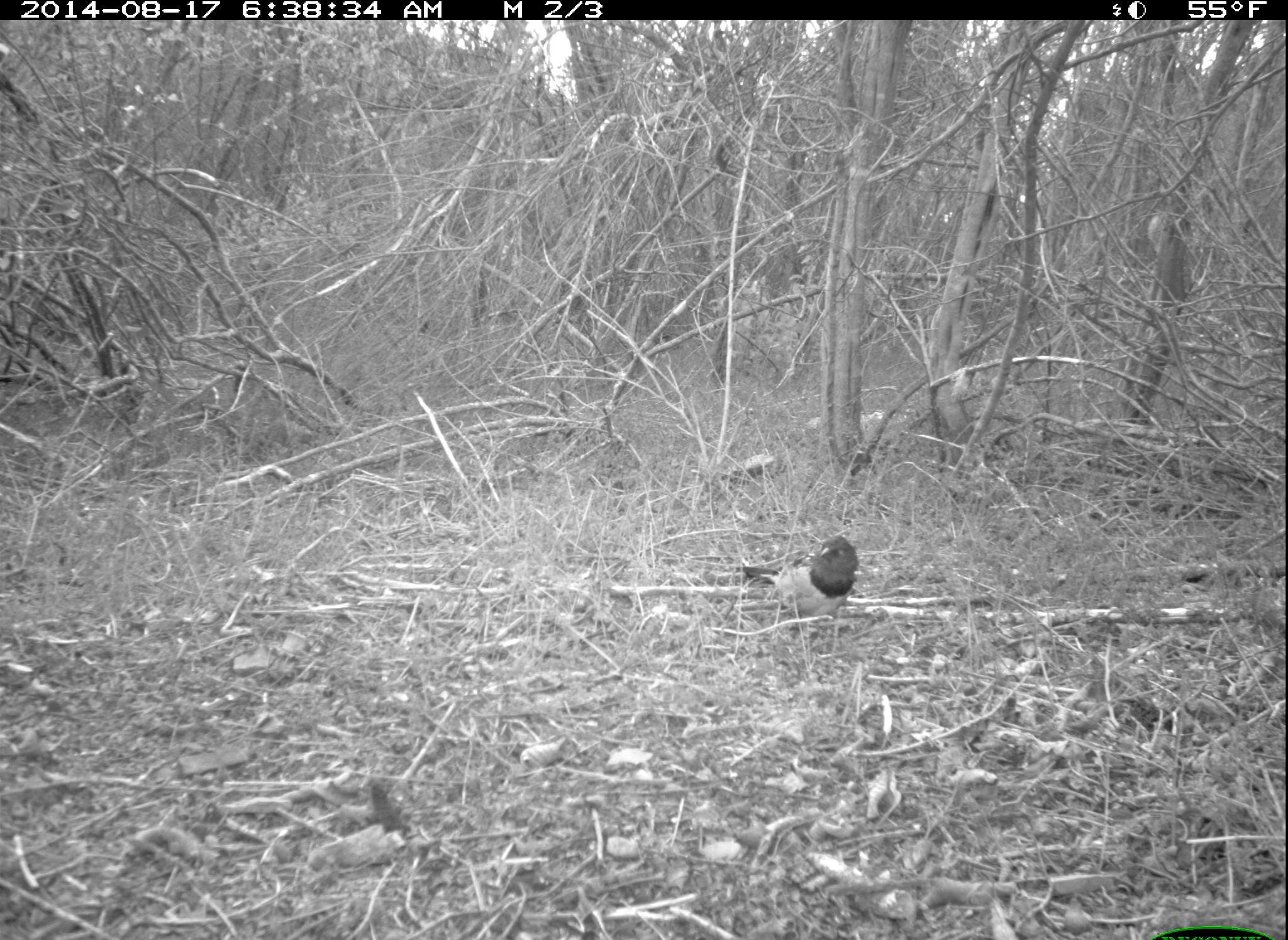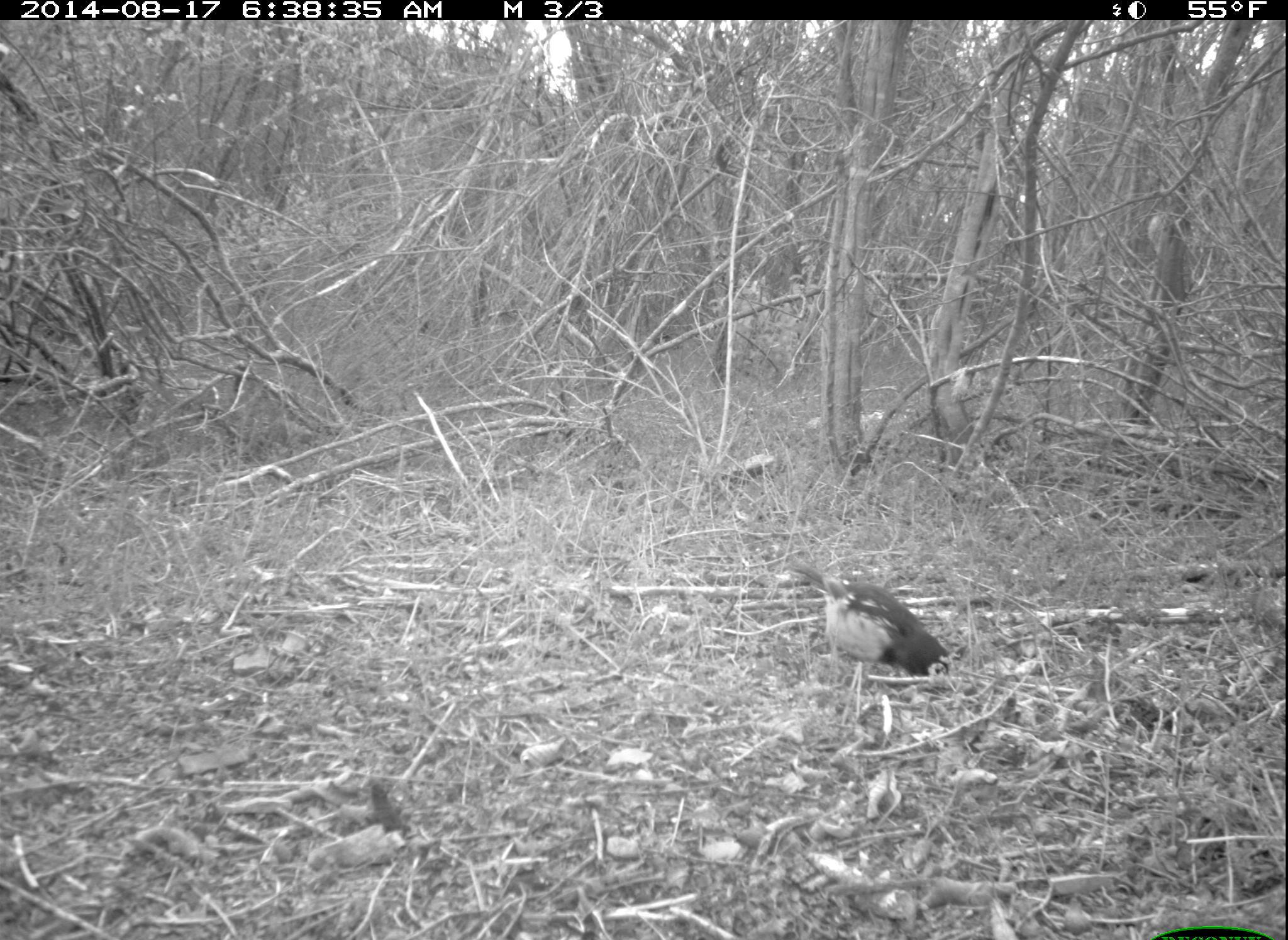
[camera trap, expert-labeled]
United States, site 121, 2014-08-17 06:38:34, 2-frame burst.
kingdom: Animalia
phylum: Chordata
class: Aves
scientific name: Aves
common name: bird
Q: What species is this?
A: Bird (Aves).